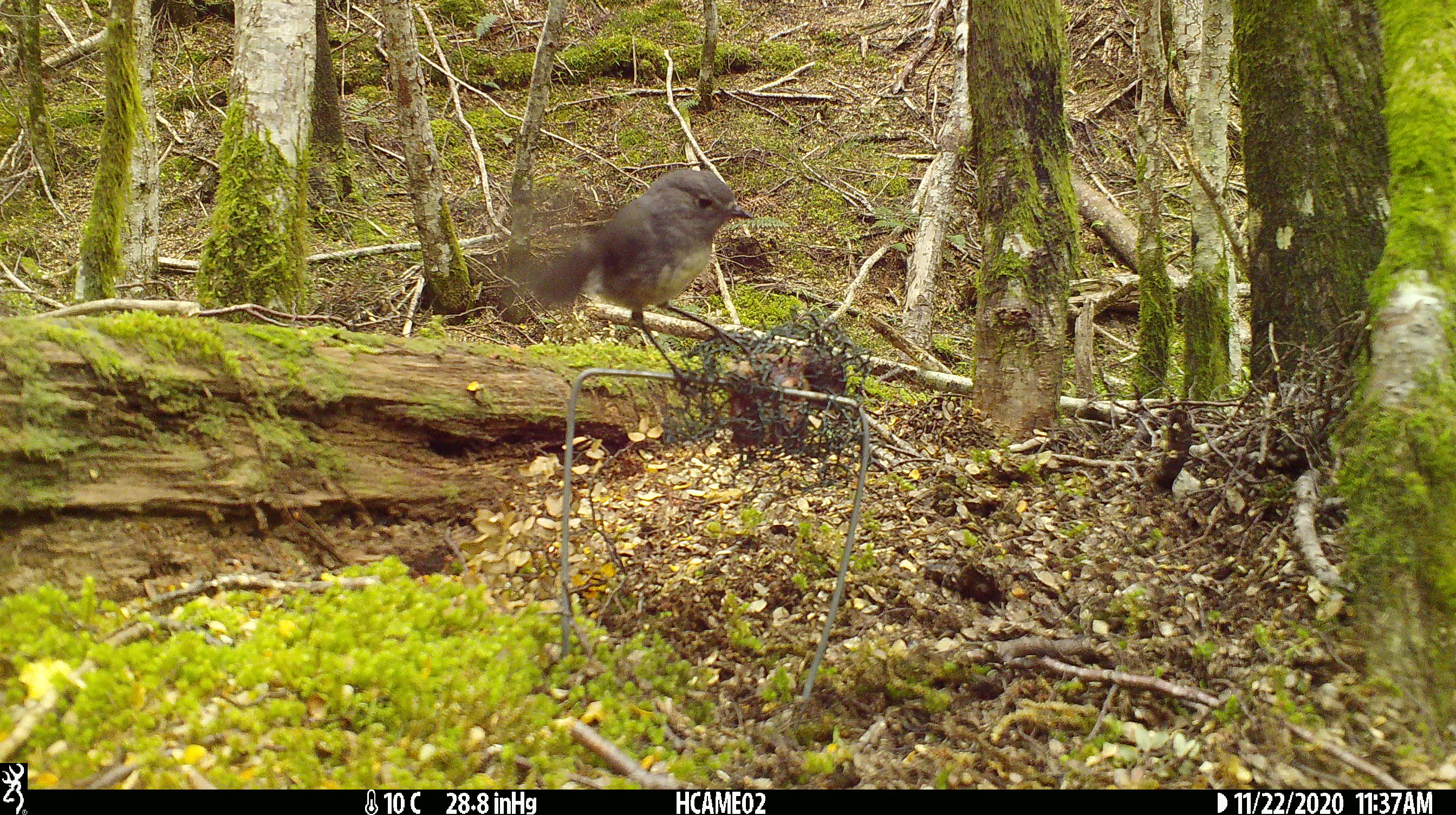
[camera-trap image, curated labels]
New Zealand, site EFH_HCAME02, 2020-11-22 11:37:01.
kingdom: Animalia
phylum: Chordata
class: Aves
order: Passeriformes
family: Petroicidae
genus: Petroica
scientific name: Petroica australis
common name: new zealand robin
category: robin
Robin (new zealand robin) (Petroica australis).